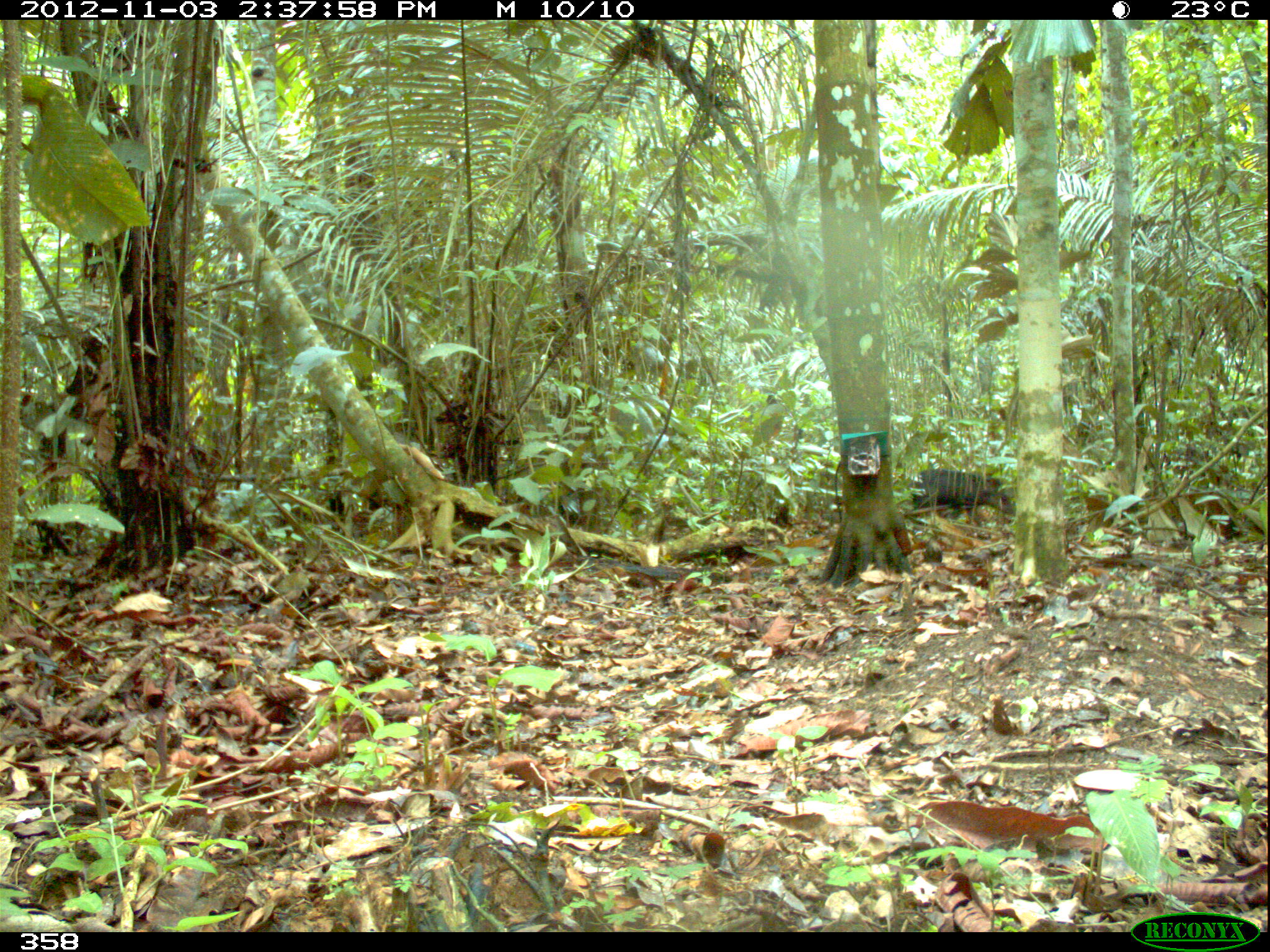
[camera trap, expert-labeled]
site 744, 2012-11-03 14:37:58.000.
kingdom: Animalia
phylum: Chordata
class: Mammalia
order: Artiodactyla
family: Tayassuidae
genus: Tayassu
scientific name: Tayassu pecari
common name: white-lipped peccary